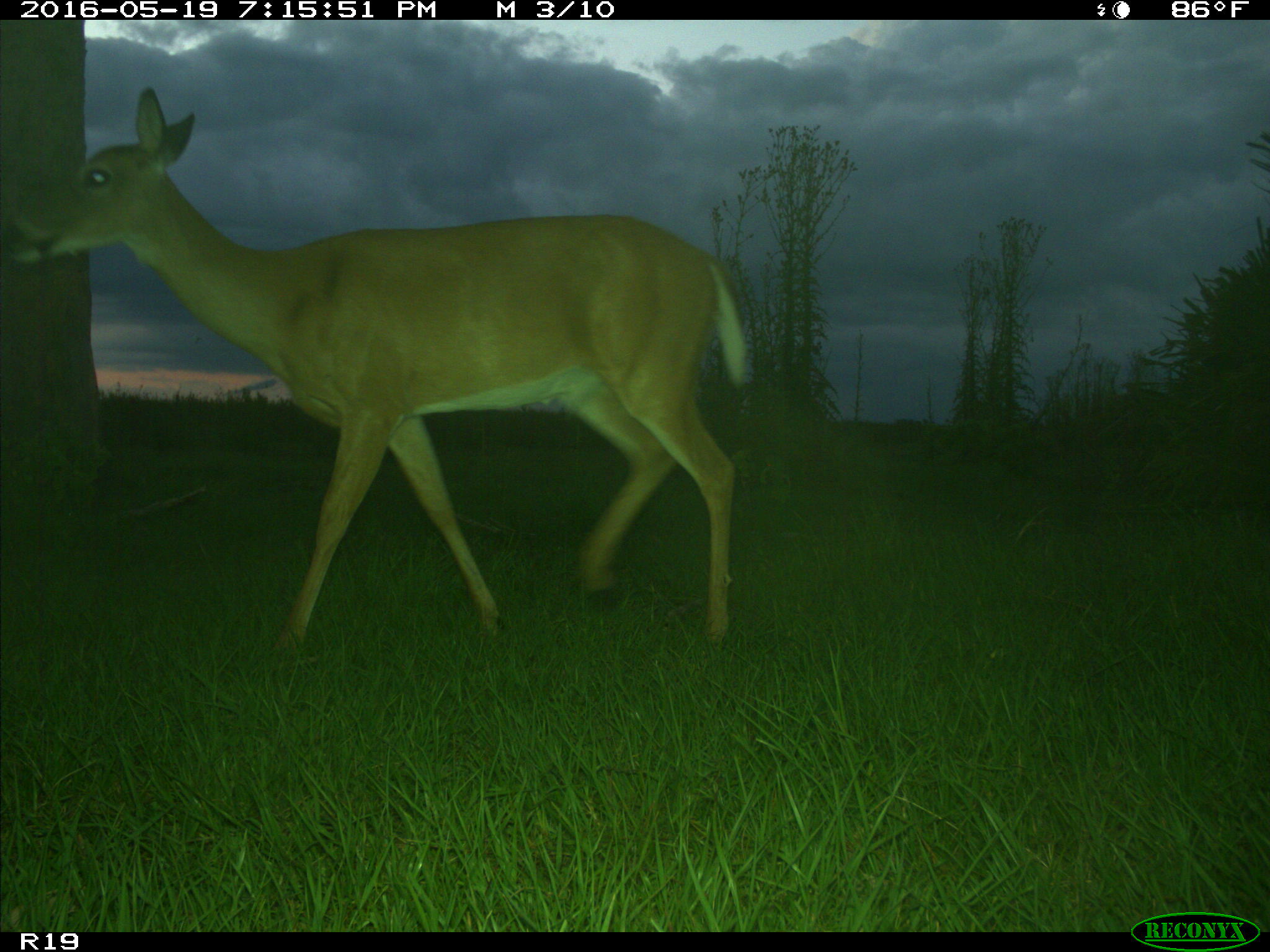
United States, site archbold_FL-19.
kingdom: Animalia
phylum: Chordata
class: Mammalia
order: Artiodactyla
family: Cervidae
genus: Odocoileus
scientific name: Odocoileus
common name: deer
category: unidentified deer